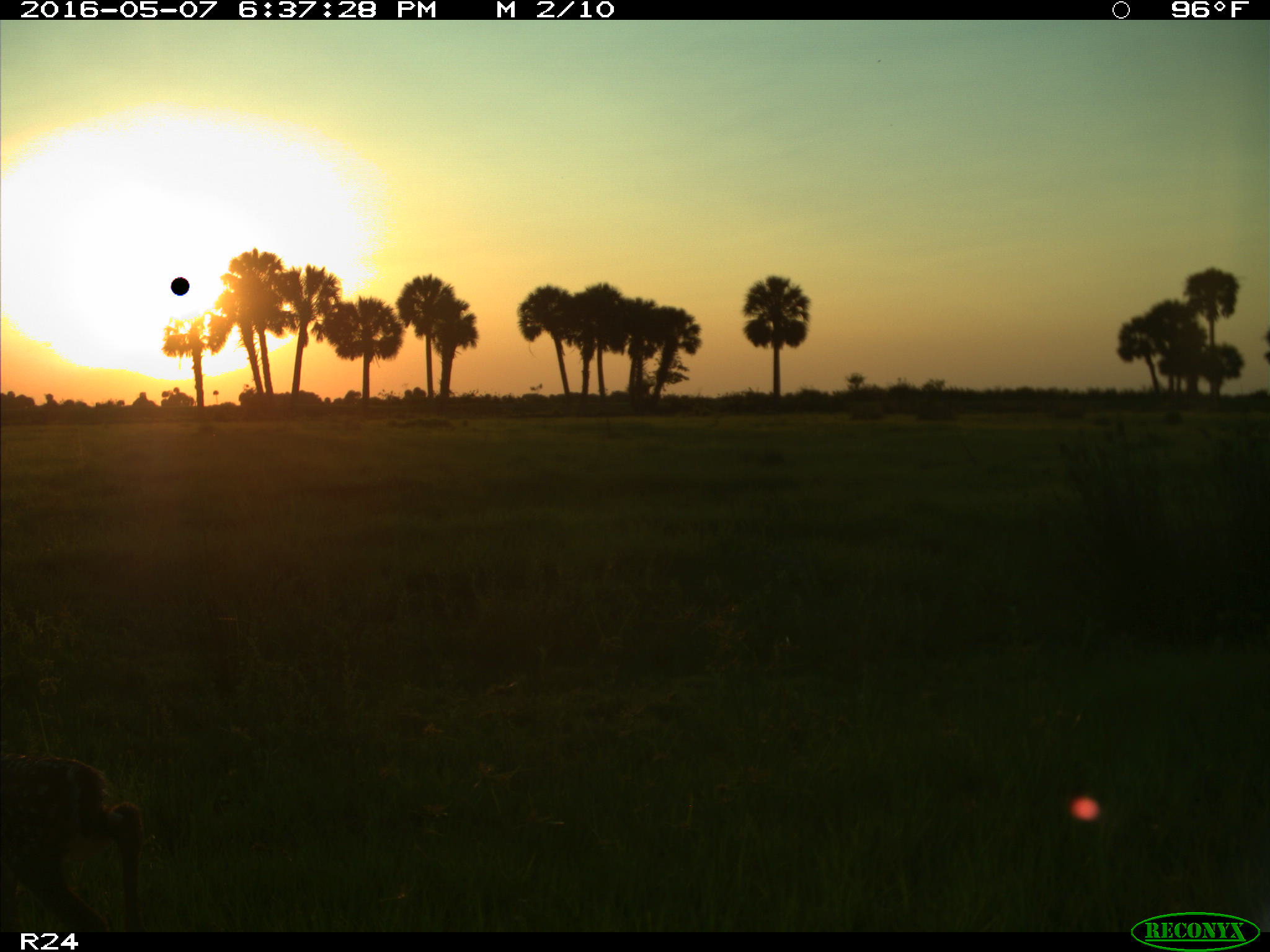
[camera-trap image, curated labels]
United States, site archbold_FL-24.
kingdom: Animalia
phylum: Chordata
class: Mammalia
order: Artiodactyla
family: Cervidae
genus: Odocoileus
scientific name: Odocoileus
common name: deer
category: unidentified deer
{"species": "unidentified deer (deer) (Odocoileus)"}